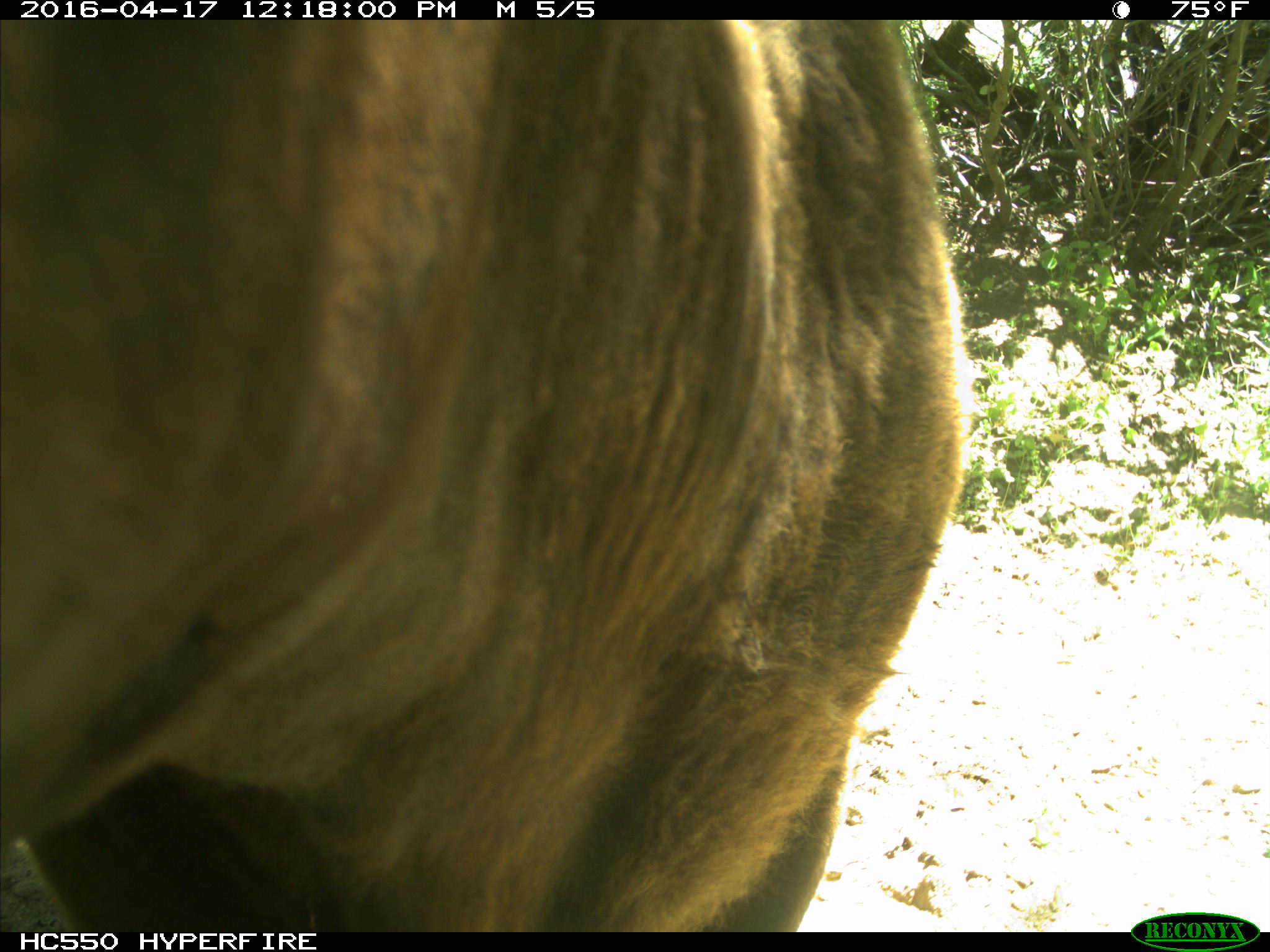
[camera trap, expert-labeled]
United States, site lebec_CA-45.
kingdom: Animalia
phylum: Chordata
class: Mammalia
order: Artiodactyla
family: Bovidae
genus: Bos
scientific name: Bos taurus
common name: domestic cow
Bos taurus (domestic cow).